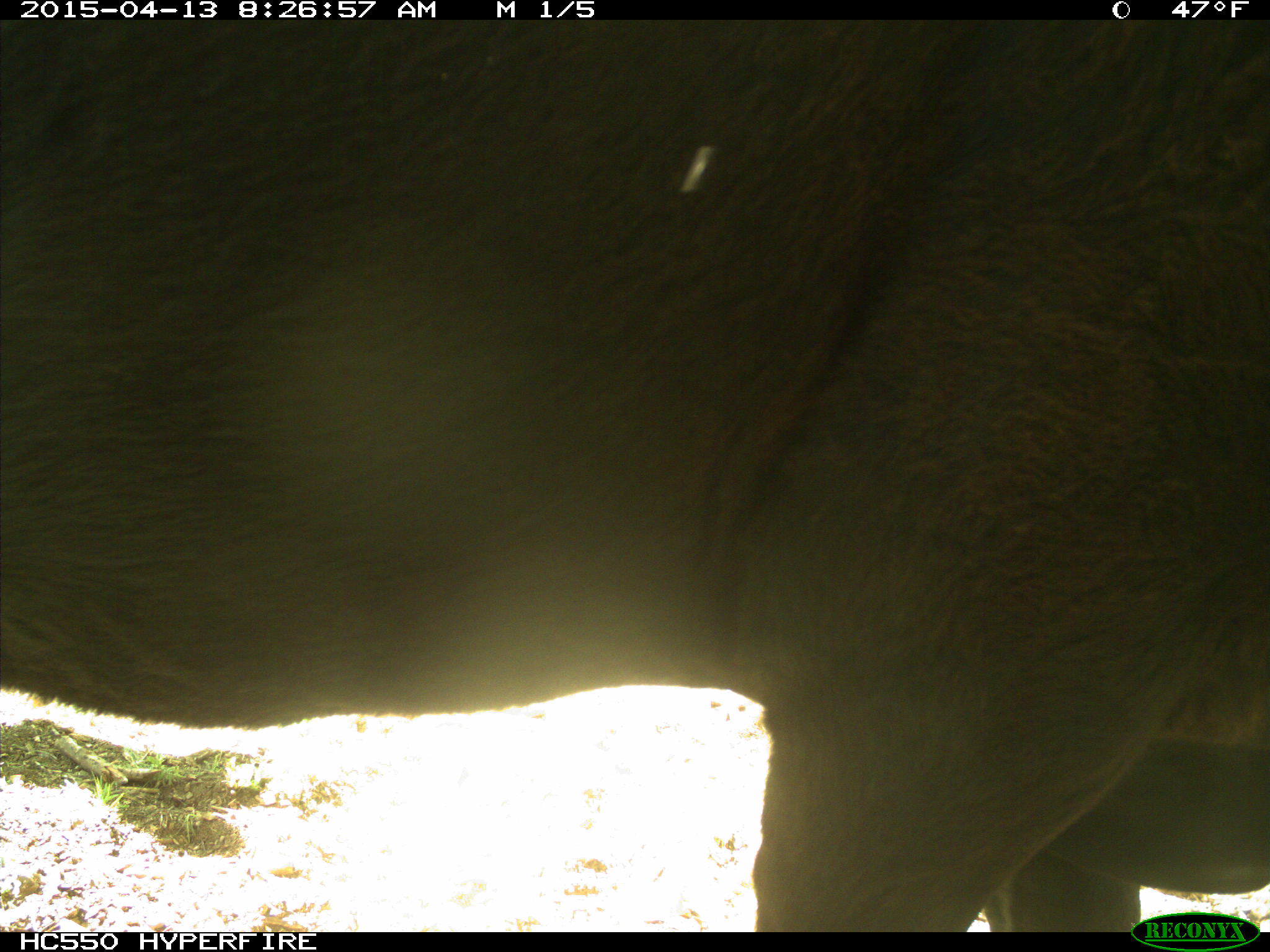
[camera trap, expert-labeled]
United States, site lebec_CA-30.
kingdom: Animalia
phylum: Chordata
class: Mammalia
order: Artiodactyla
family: Bovidae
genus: Bos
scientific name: Bos taurus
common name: domestic cow